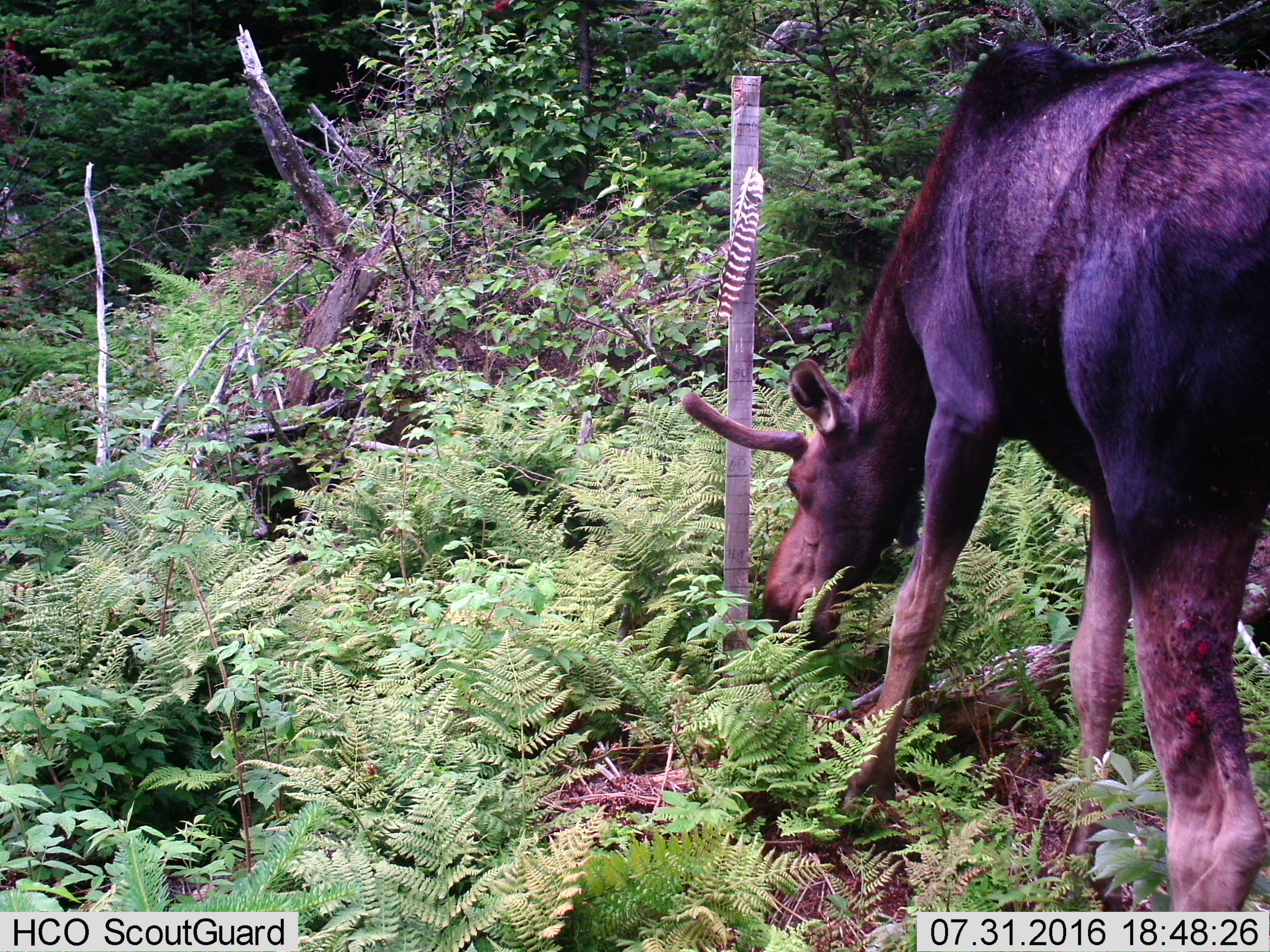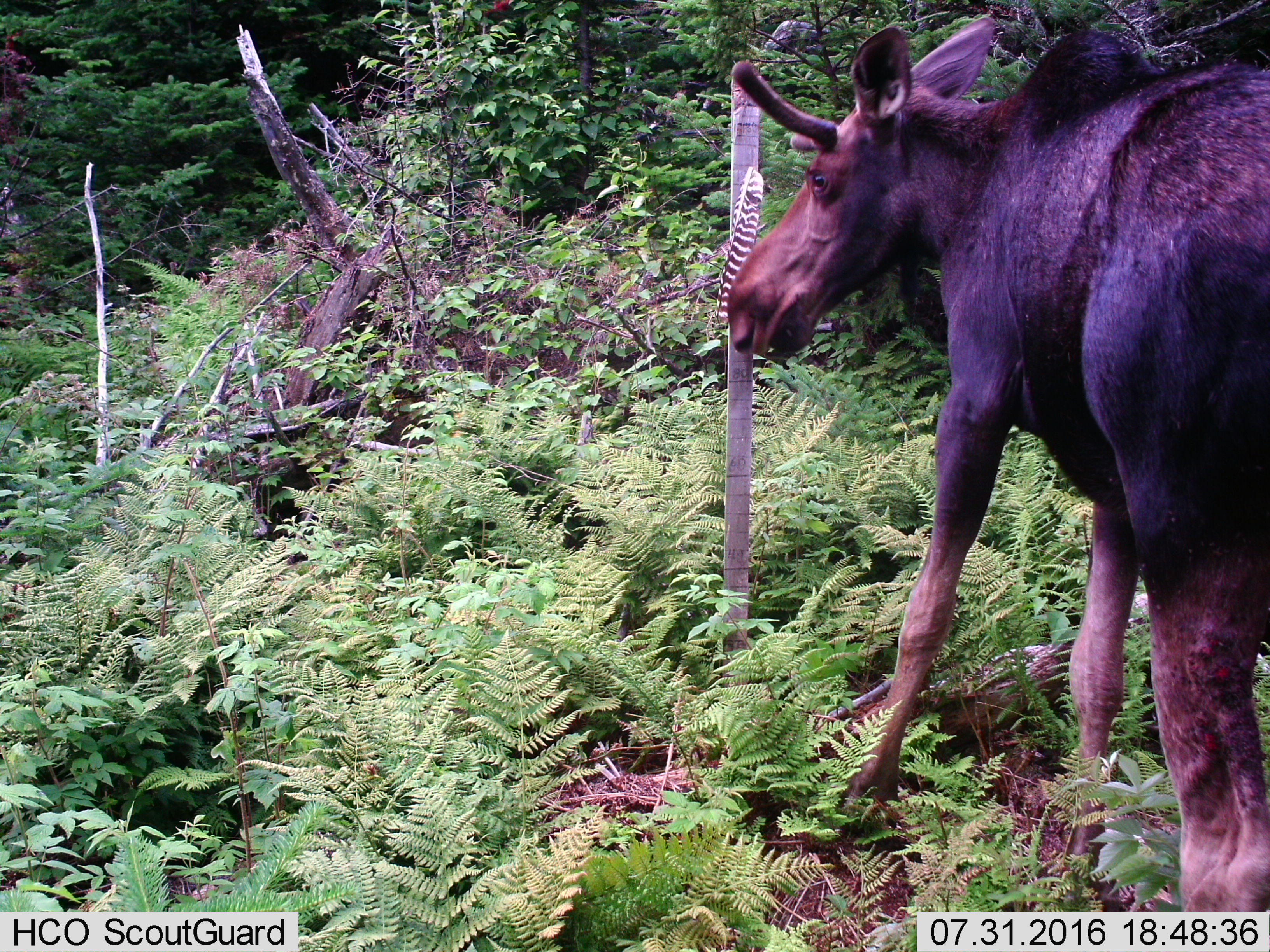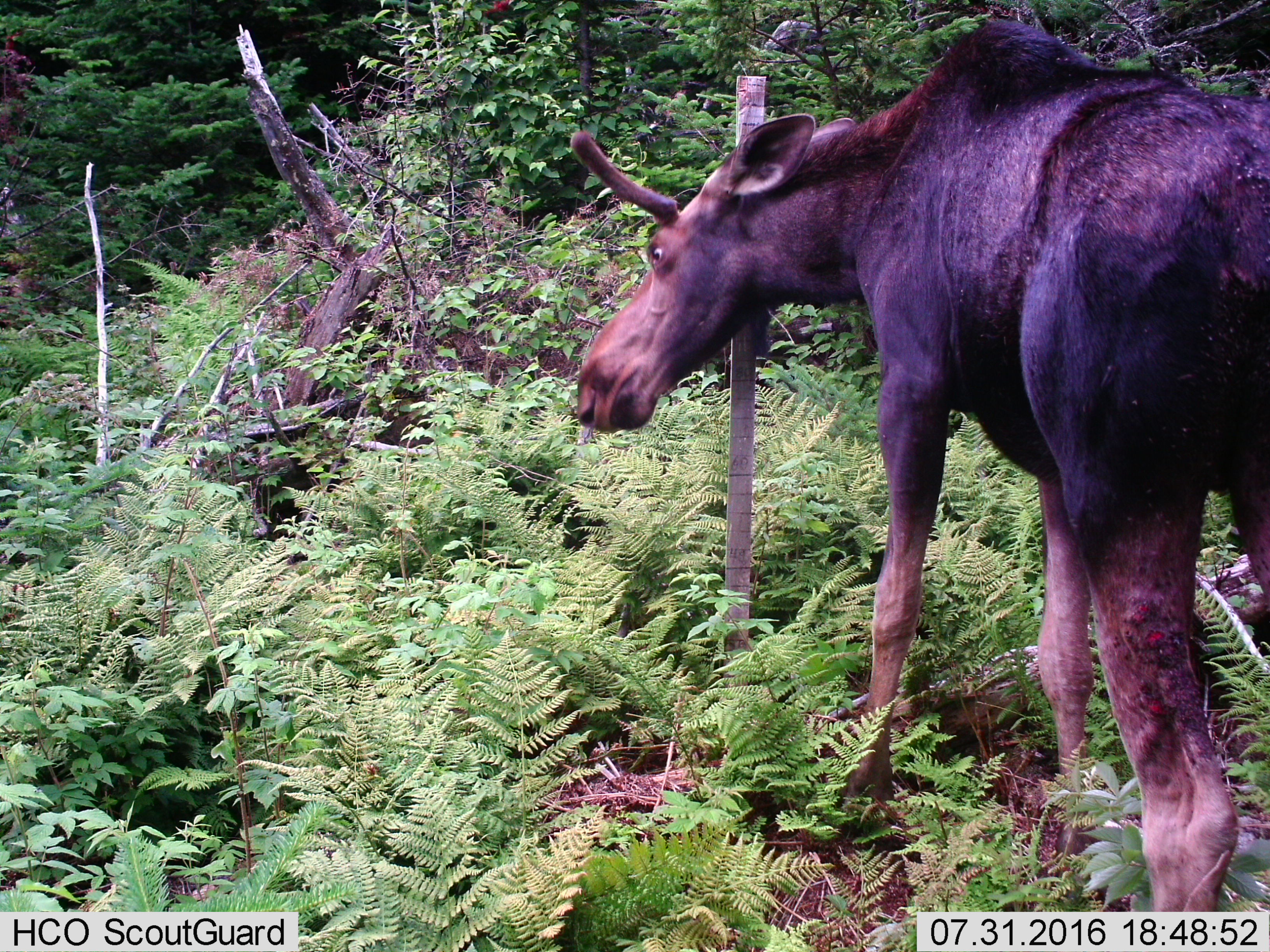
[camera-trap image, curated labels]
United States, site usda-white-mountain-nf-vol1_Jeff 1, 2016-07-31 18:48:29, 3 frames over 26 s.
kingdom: Animalia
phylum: Chordata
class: Mammalia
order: Artiodactyla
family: Cervidae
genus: Alces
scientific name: Alces alces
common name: moose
Moose (Alces alces).